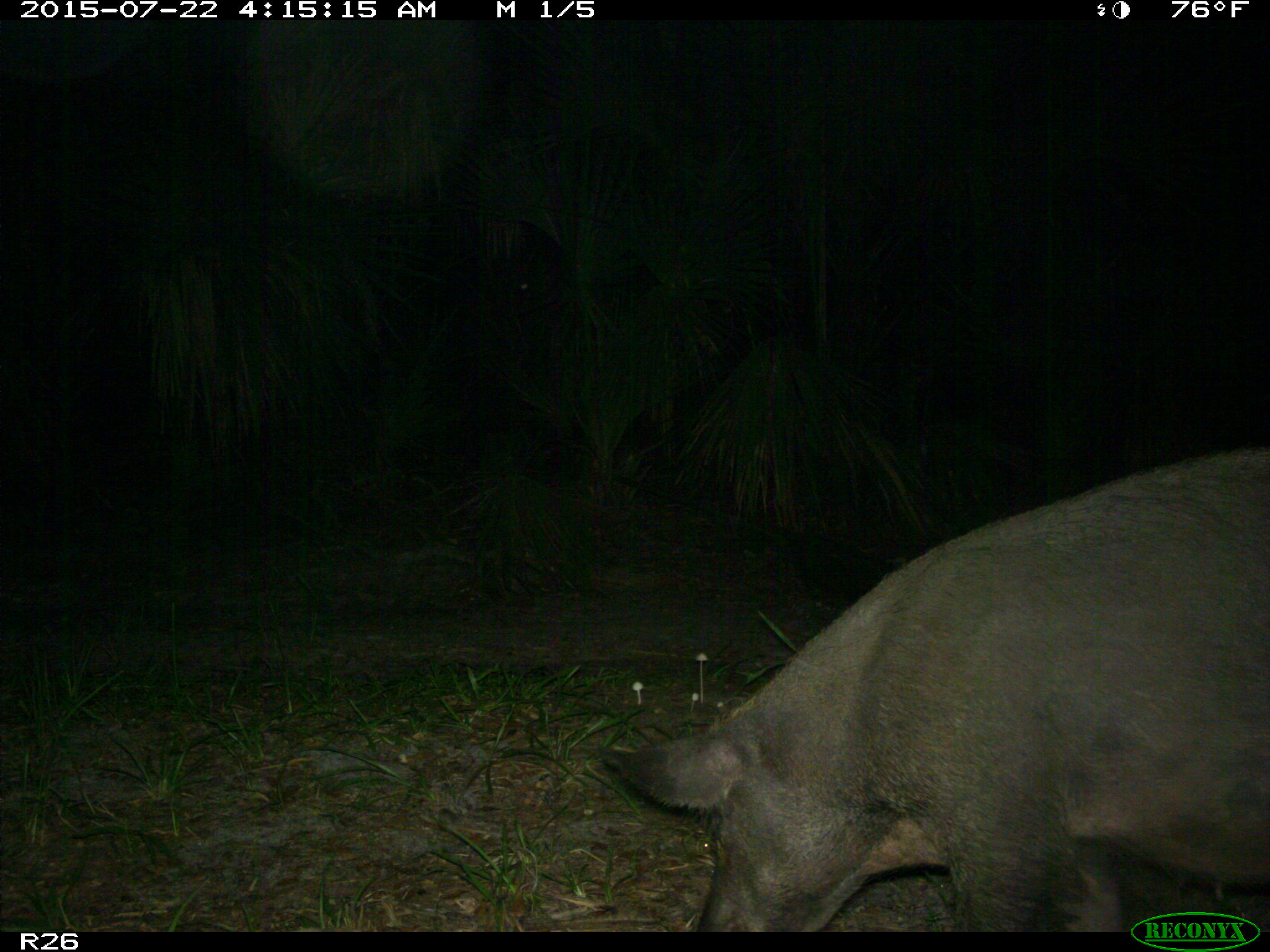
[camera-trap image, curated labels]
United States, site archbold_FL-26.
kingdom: Animalia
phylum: Chordata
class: Mammalia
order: Artiodactyla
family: Suidae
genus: Sus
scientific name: Sus scrofa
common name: wild boar